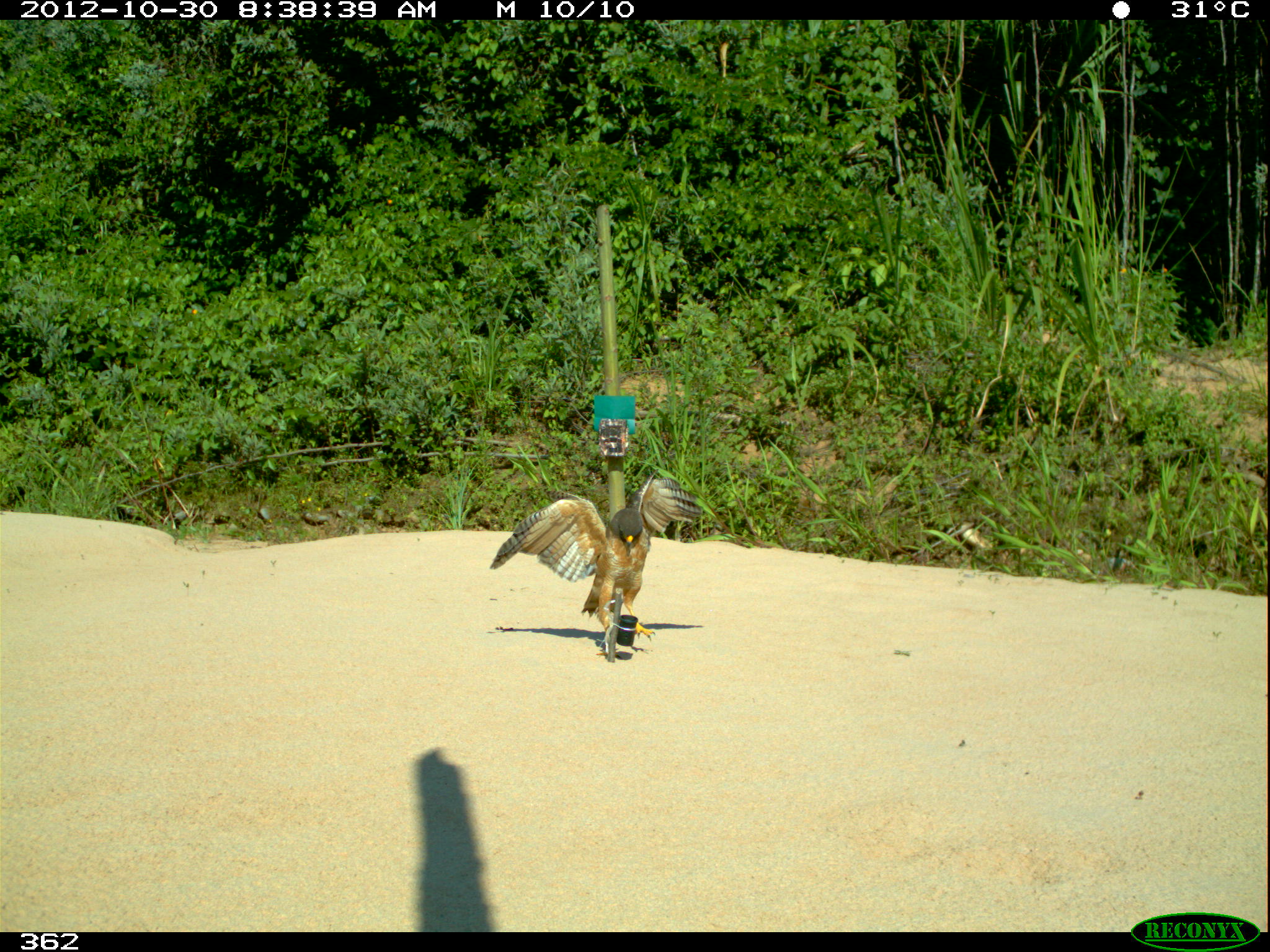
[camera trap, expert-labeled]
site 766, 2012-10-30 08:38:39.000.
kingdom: Animalia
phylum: Chordata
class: Aves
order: Accipitriformes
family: Accipitridae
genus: Rupornis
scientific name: Rupornis magnirostris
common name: roadside hawk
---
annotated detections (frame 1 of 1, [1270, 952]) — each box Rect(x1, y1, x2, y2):
rupornis magnirostris: Rect(487, 472, 705, 663)